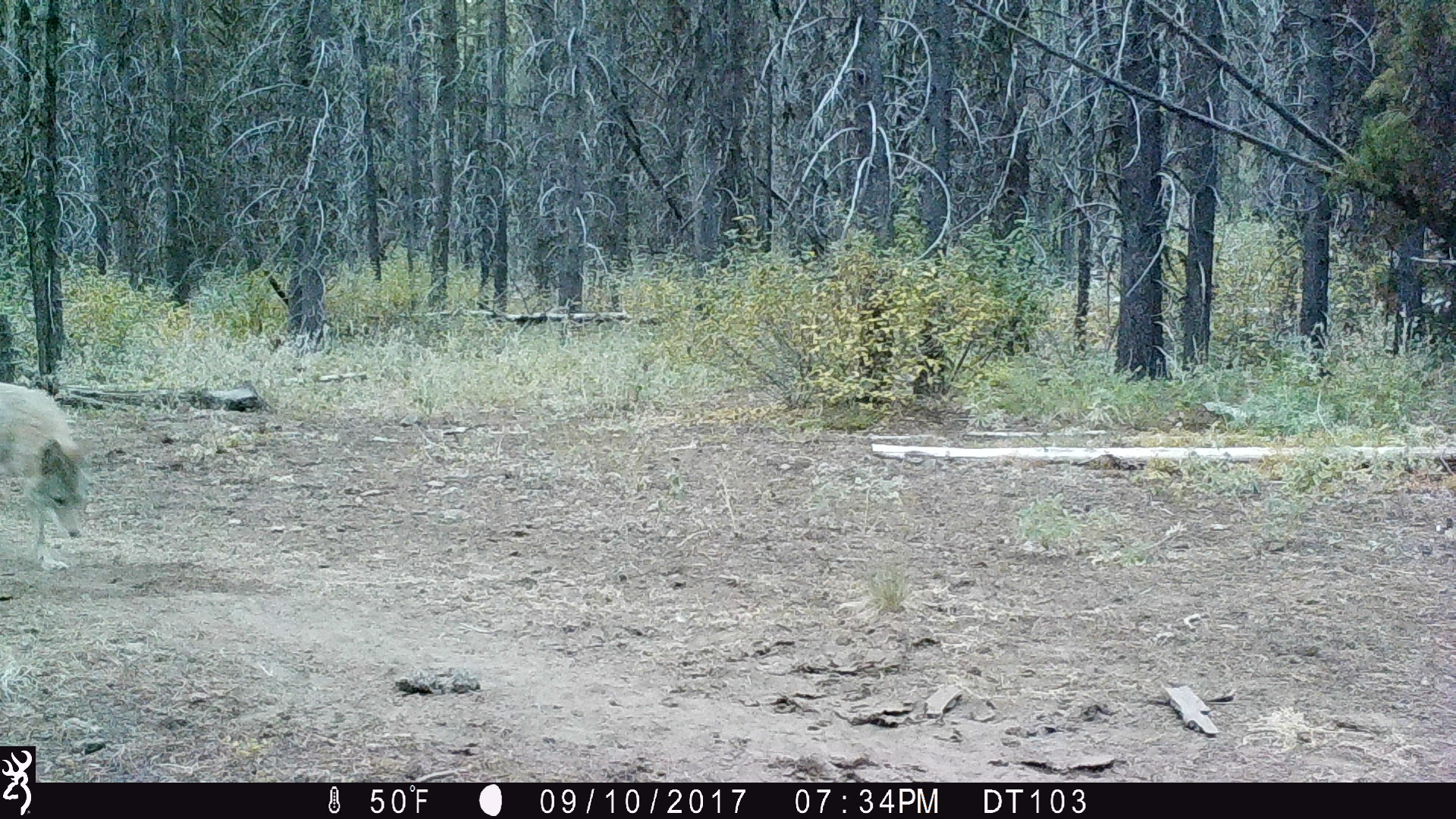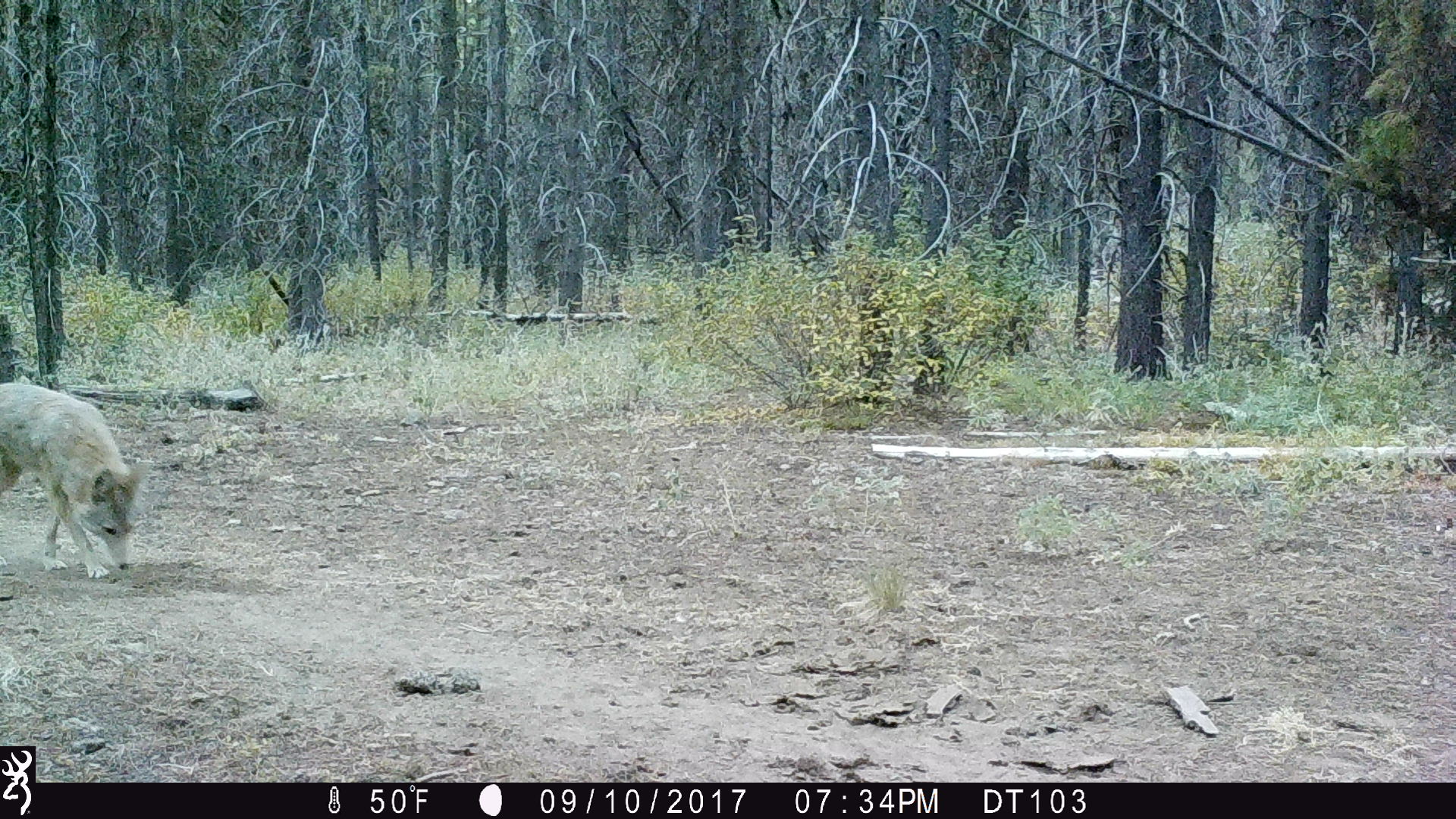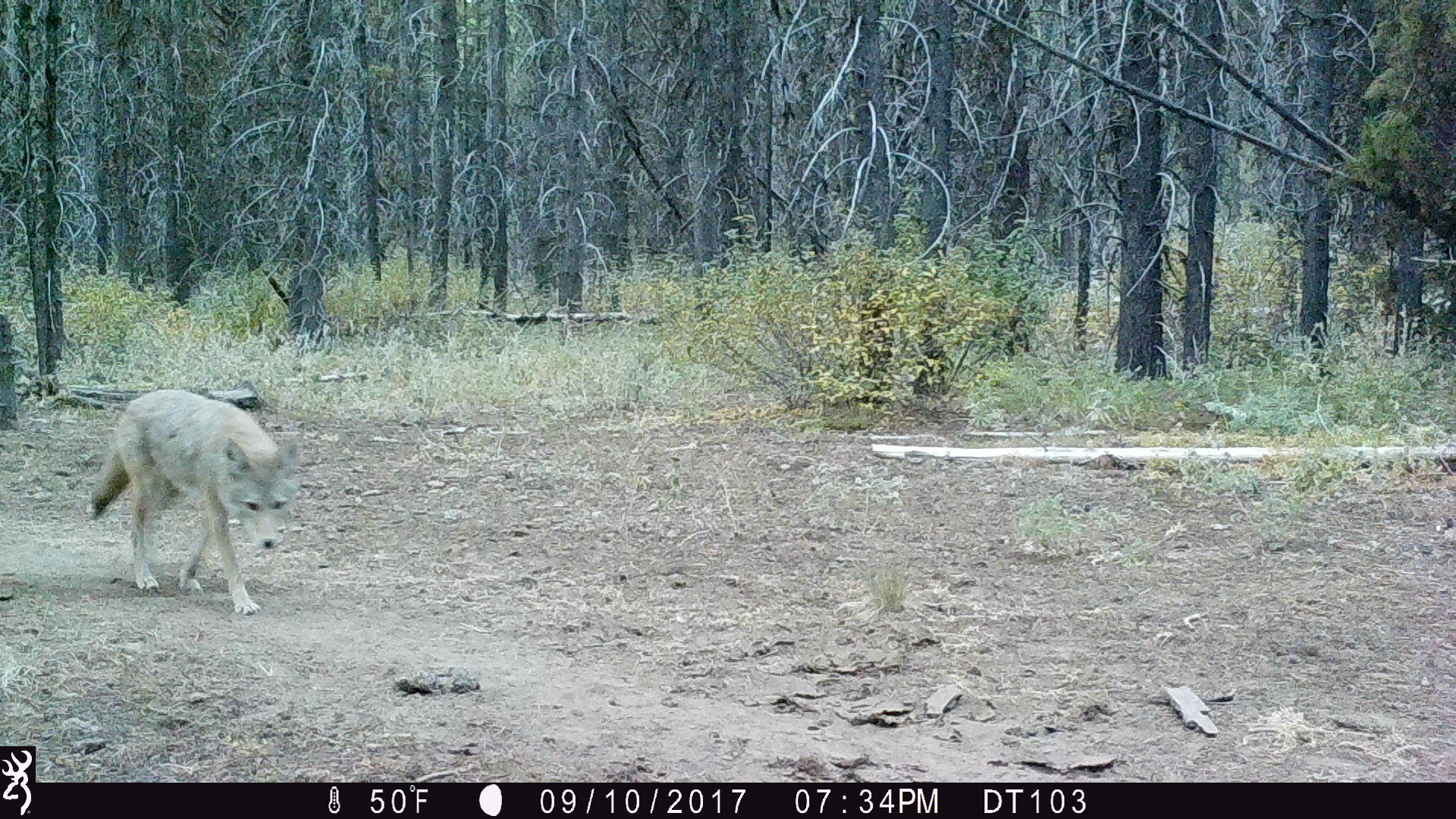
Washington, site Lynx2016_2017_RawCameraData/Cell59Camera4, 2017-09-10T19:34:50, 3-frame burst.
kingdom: Animalia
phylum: Chordata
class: Mammalia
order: Carnivora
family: Canidae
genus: Canis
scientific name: Canis latrans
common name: coyote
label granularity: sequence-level